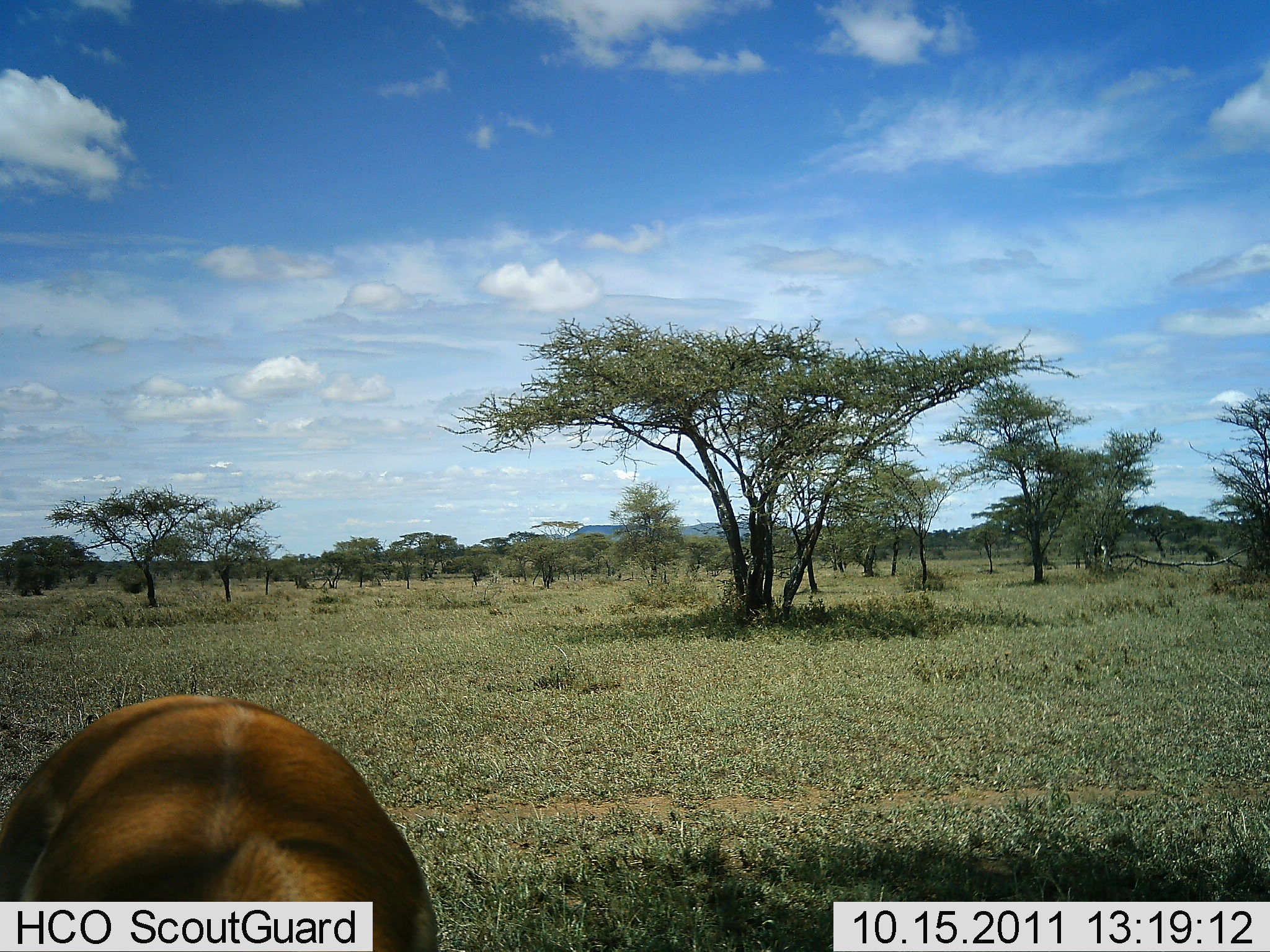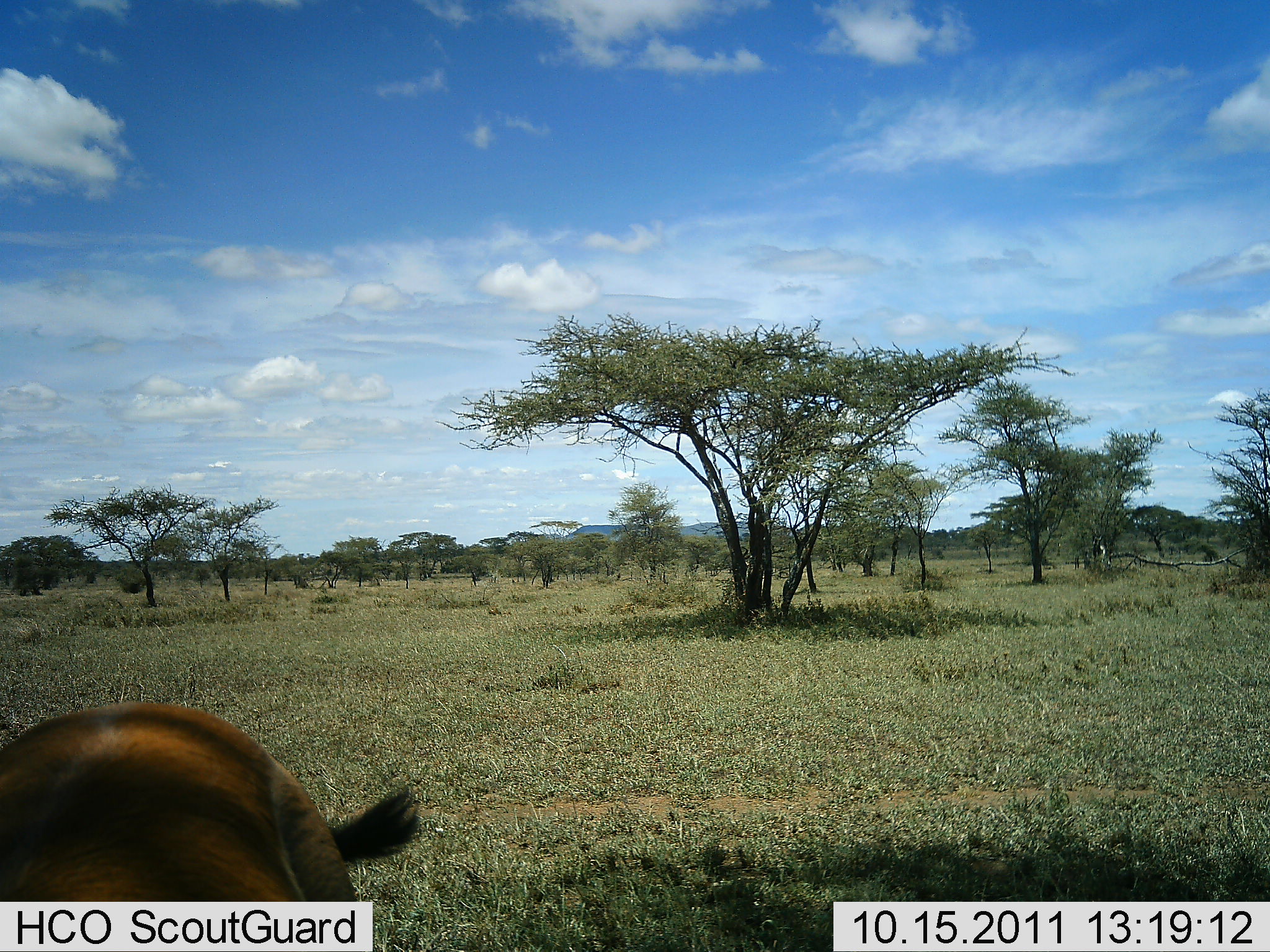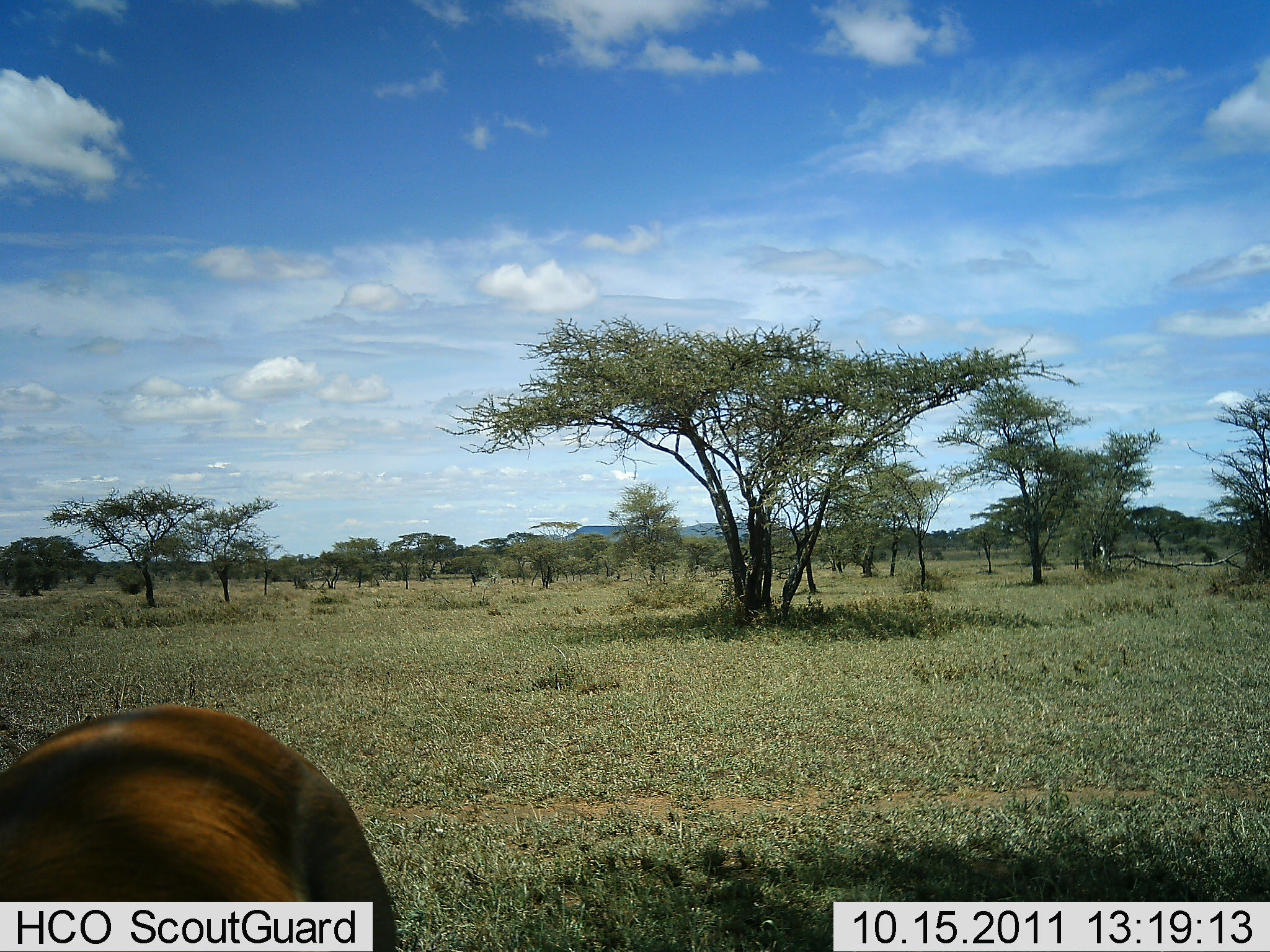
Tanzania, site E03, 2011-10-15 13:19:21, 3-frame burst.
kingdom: Animalia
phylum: Chordata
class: Mammalia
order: Artiodactyla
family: Bovidae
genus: Damaliscus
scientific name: Damaliscus lunatus jimela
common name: topi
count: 1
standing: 75%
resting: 0%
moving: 25%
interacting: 0%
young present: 0%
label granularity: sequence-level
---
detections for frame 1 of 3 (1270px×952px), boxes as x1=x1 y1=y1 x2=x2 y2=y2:
animal: x1=0 y1=693 x2=390 y2=823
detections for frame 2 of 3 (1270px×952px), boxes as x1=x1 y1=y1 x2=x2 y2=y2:
animal: x1=0 y1=702 x2=414 y2=814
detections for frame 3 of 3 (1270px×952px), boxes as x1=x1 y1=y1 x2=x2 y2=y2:
animal: x1=0 y1=704 x2=403 y2=952